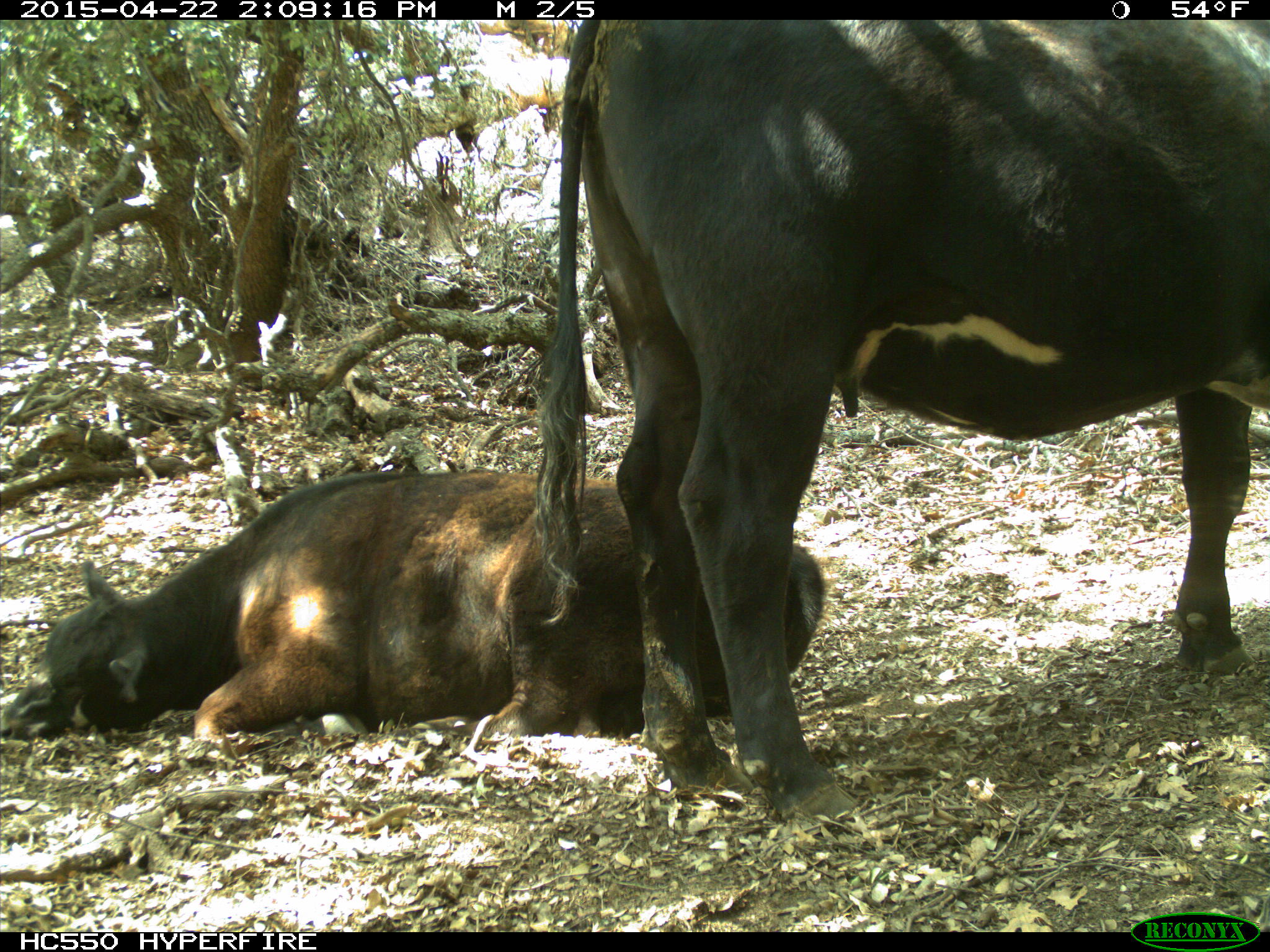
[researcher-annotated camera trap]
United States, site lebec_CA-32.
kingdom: Animalia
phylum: Chordata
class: Mammalia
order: Artiodactyla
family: Bovidae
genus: Bos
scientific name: Bos taurus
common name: domestic cow